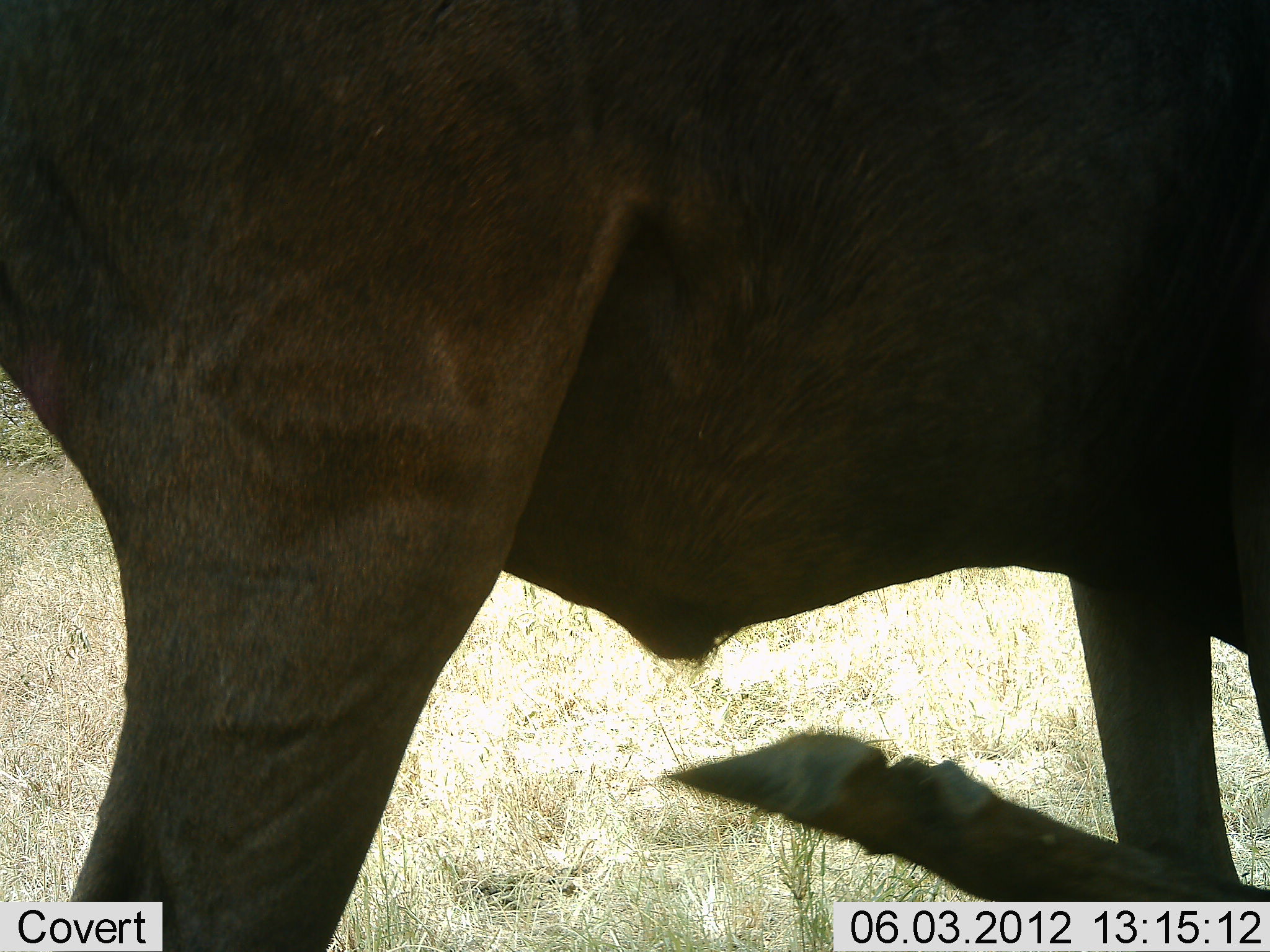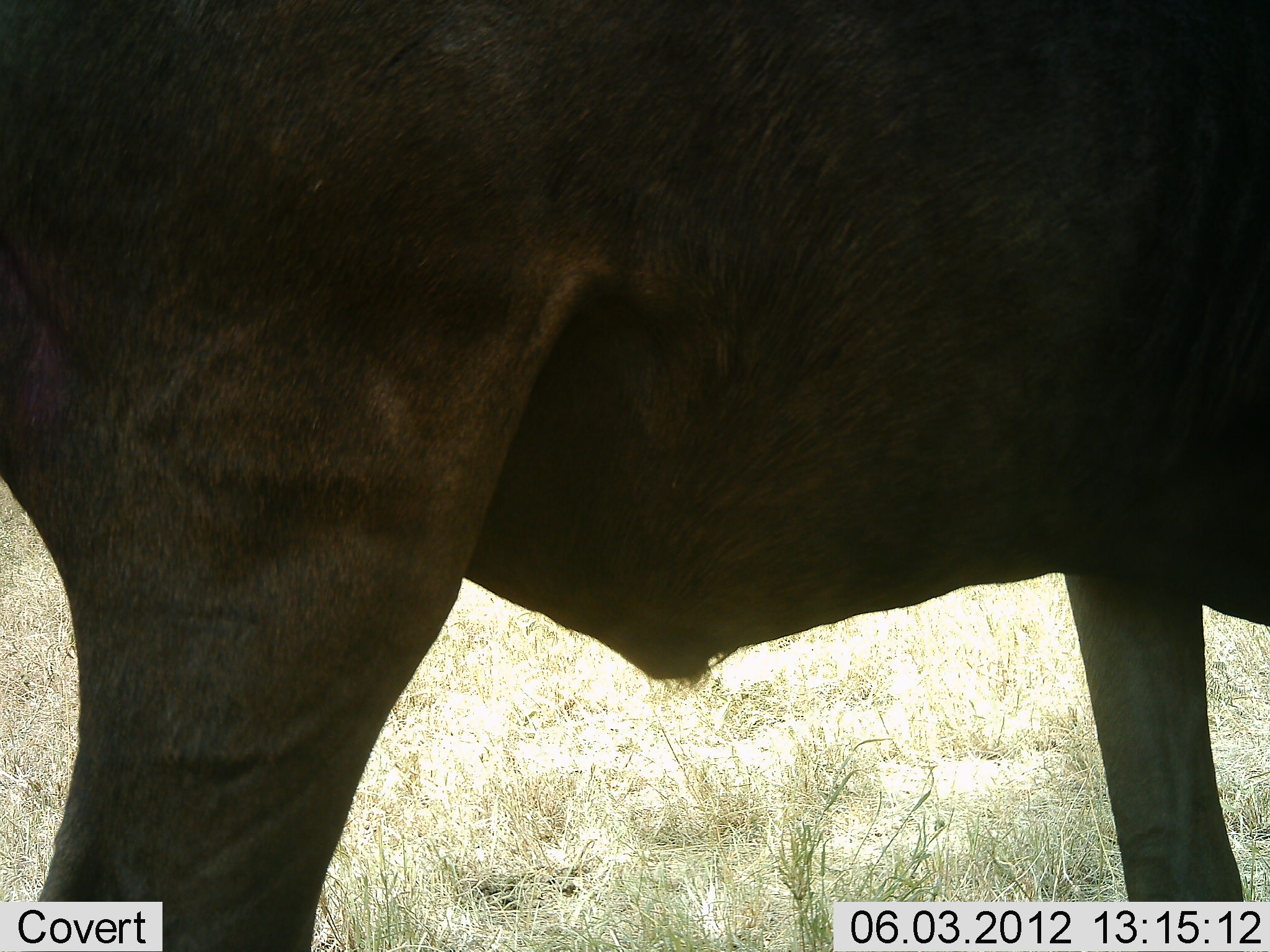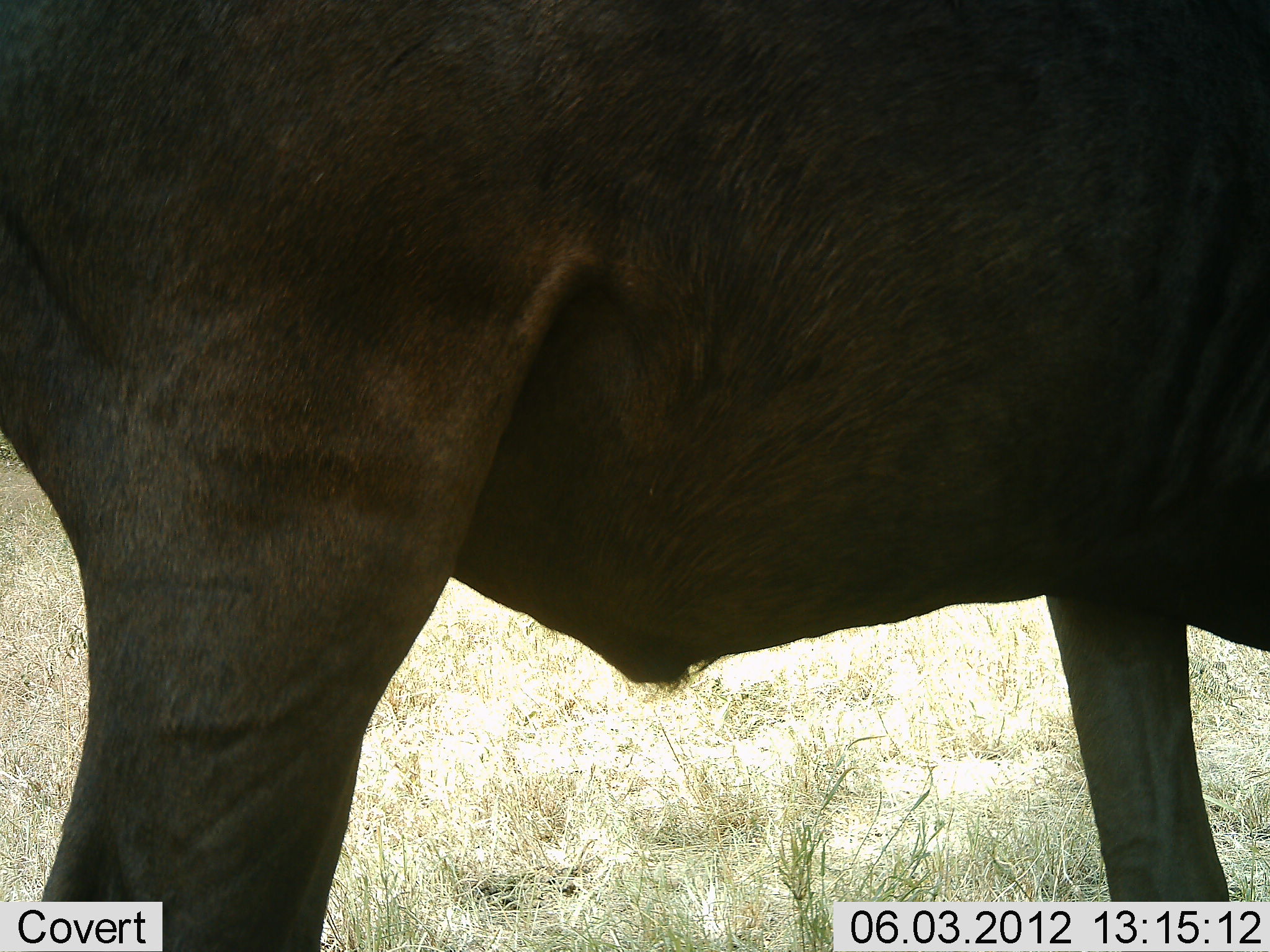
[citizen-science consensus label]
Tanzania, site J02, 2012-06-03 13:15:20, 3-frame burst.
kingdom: Animalia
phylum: Chordata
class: Mammalia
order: Artiodactyla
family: Bovidae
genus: Connochaetes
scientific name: Connochaetes taurinus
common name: blue wildebeest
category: wildebeest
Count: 1.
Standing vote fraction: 60%.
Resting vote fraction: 0%.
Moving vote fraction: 40%.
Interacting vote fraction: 0%.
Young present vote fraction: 0%.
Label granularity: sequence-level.